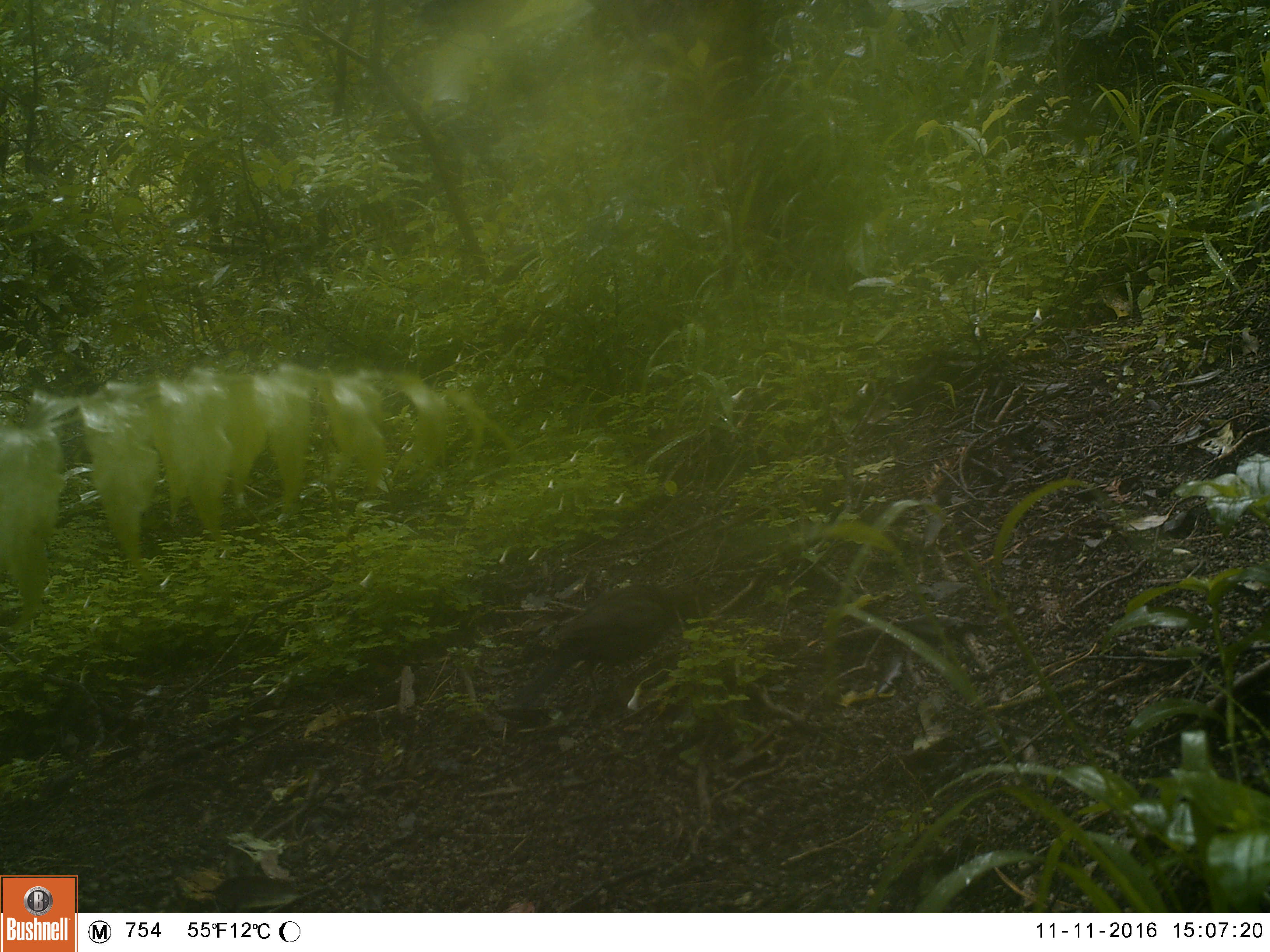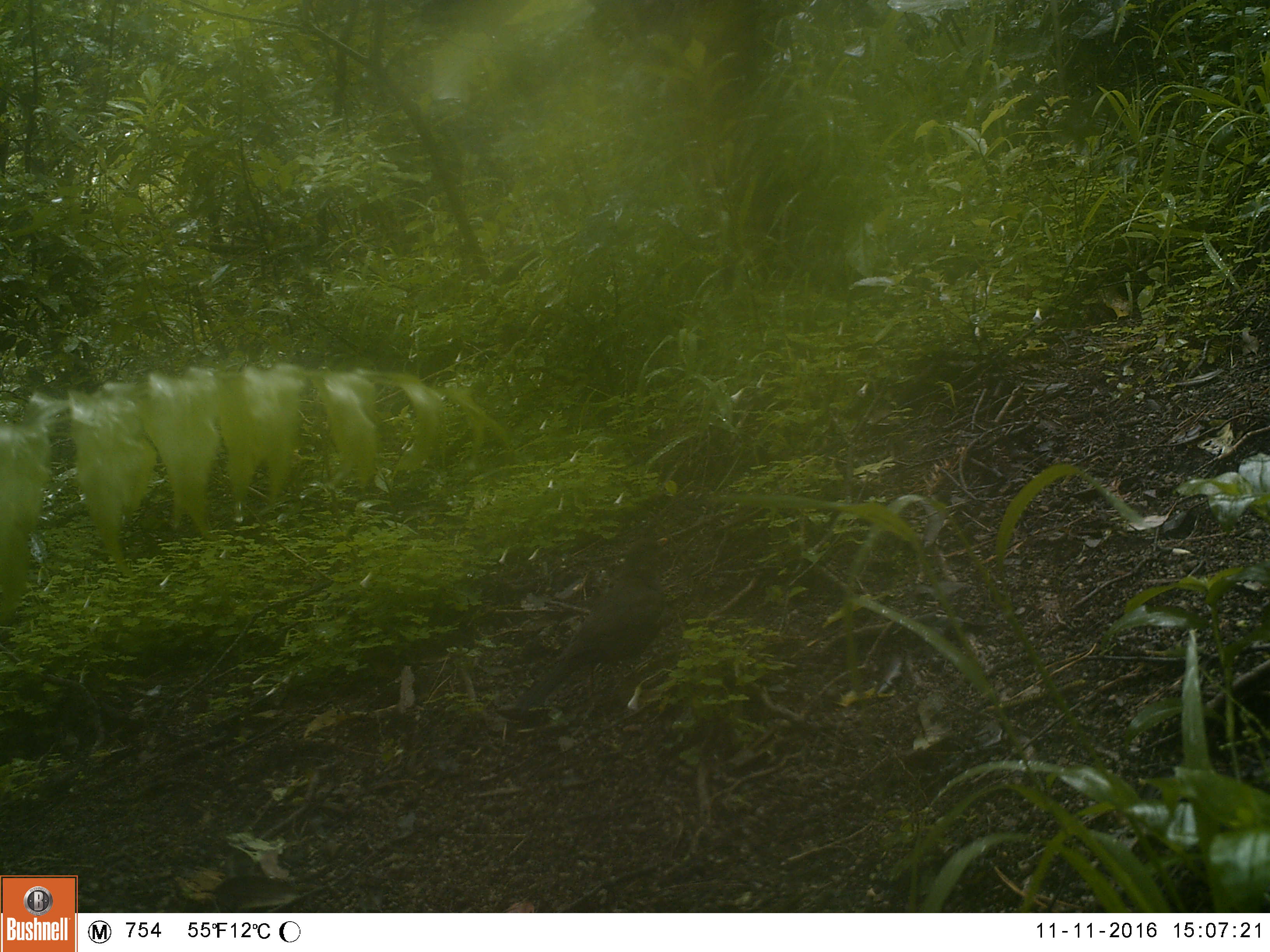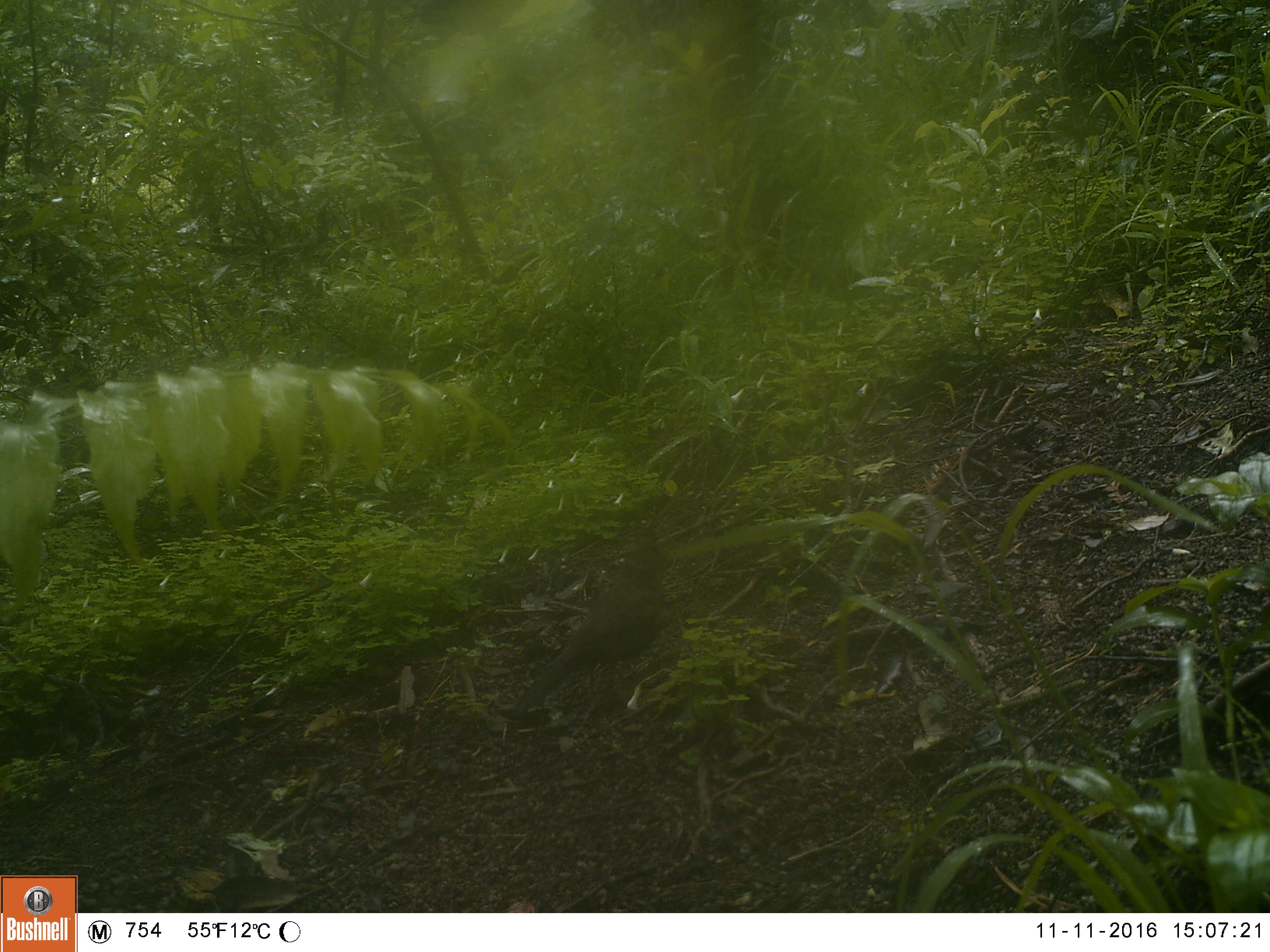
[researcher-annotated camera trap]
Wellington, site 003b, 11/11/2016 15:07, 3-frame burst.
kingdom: Animalia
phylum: Chordata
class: Aves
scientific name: Aves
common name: bird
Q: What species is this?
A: Bird (Aves).